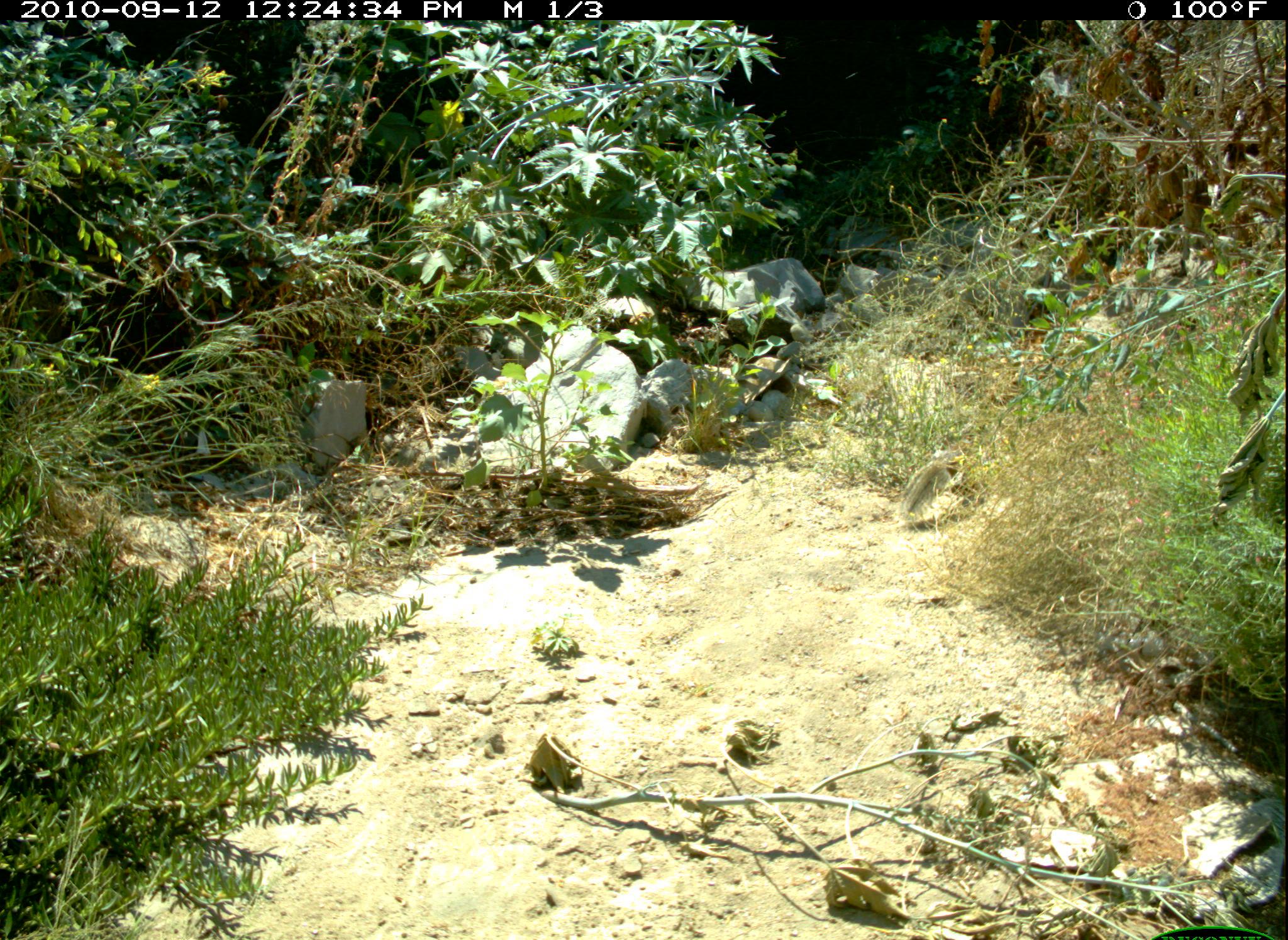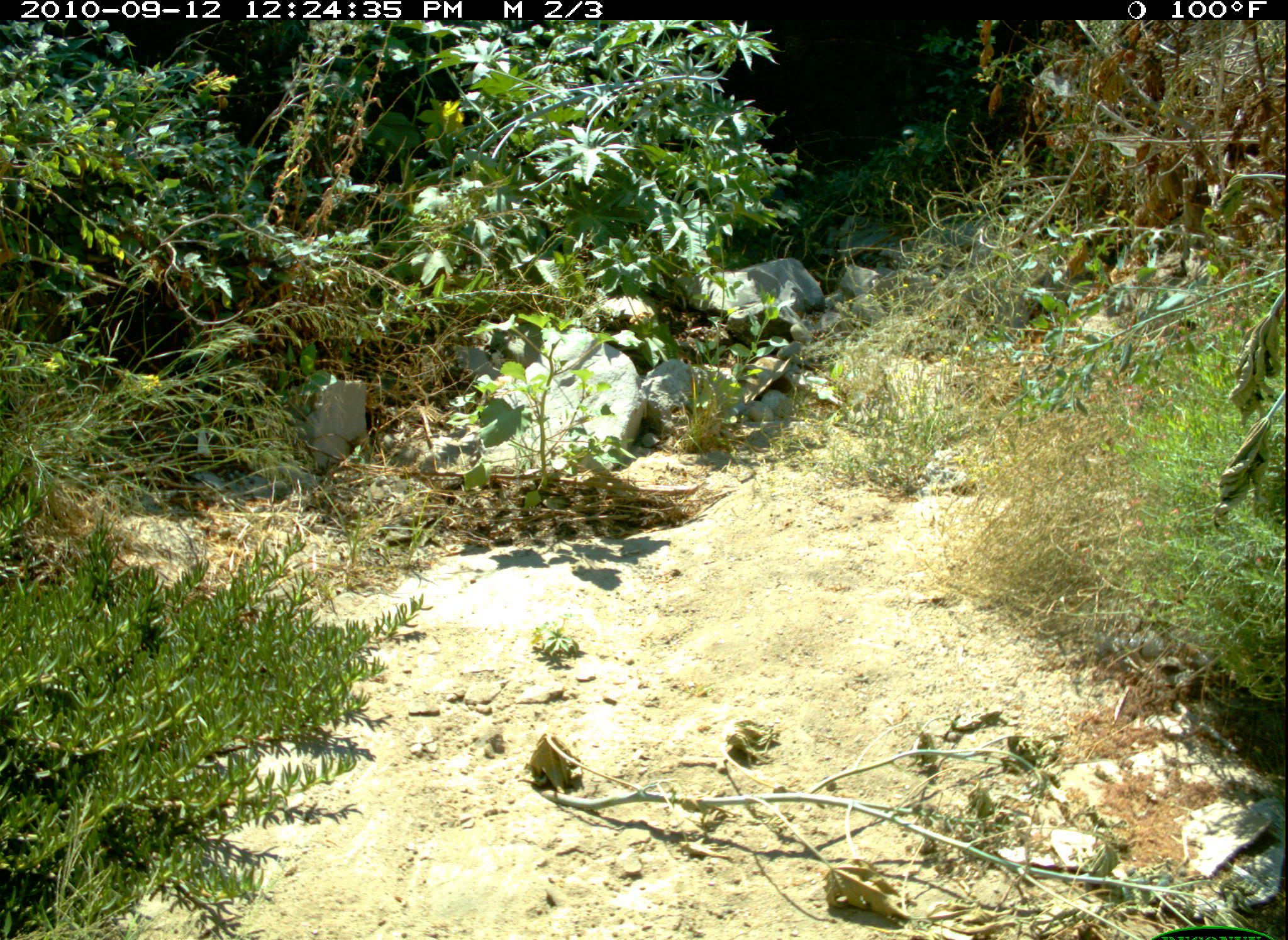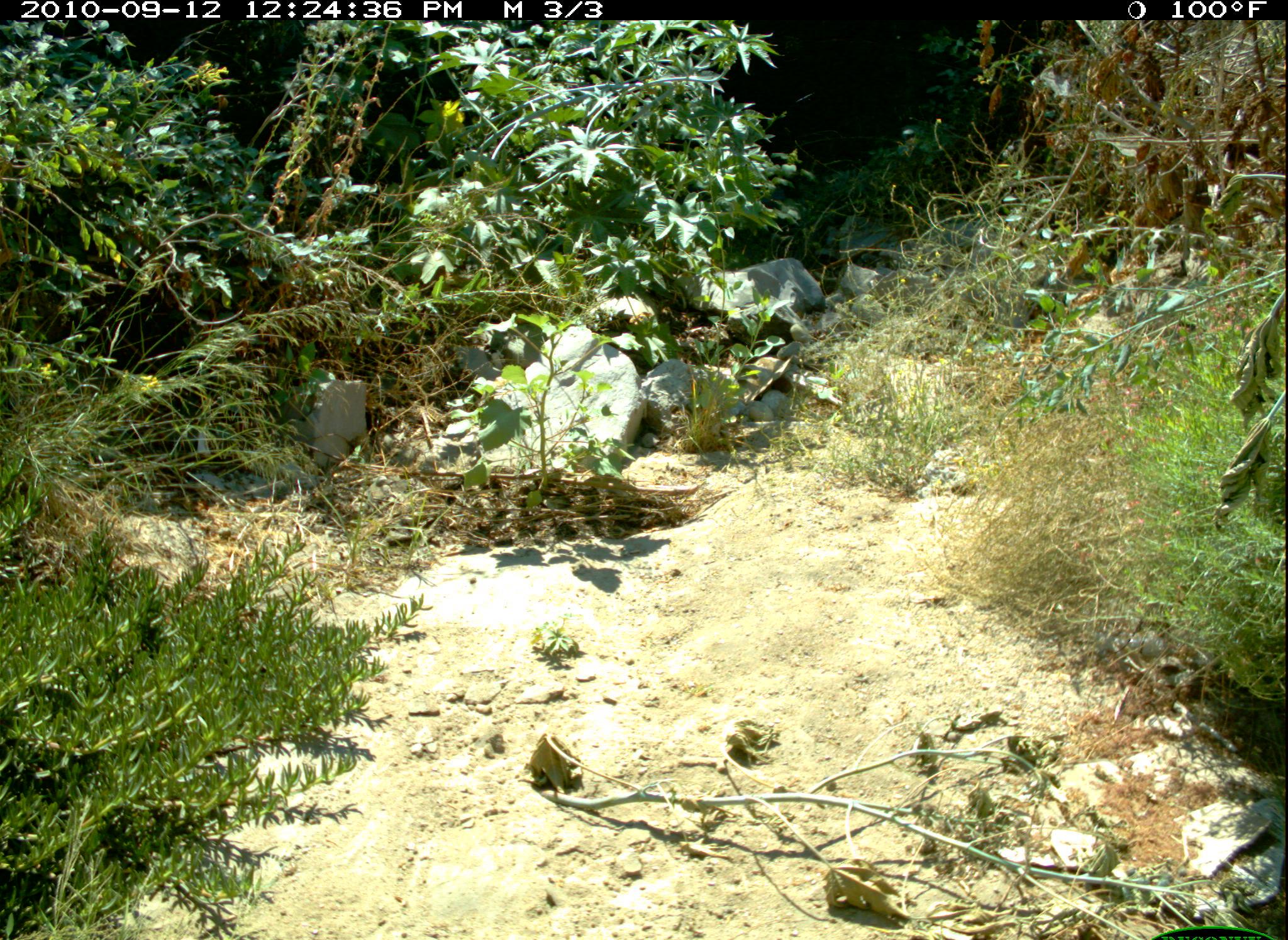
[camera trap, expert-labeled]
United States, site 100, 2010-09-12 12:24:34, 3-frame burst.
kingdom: Animalia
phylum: Chordata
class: Mammalia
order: Rodentia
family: Sciuridae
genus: Sciurus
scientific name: Sciurus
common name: squirrel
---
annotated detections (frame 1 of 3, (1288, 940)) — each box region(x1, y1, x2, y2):
squirrel: region(900, 443, 991, 525)